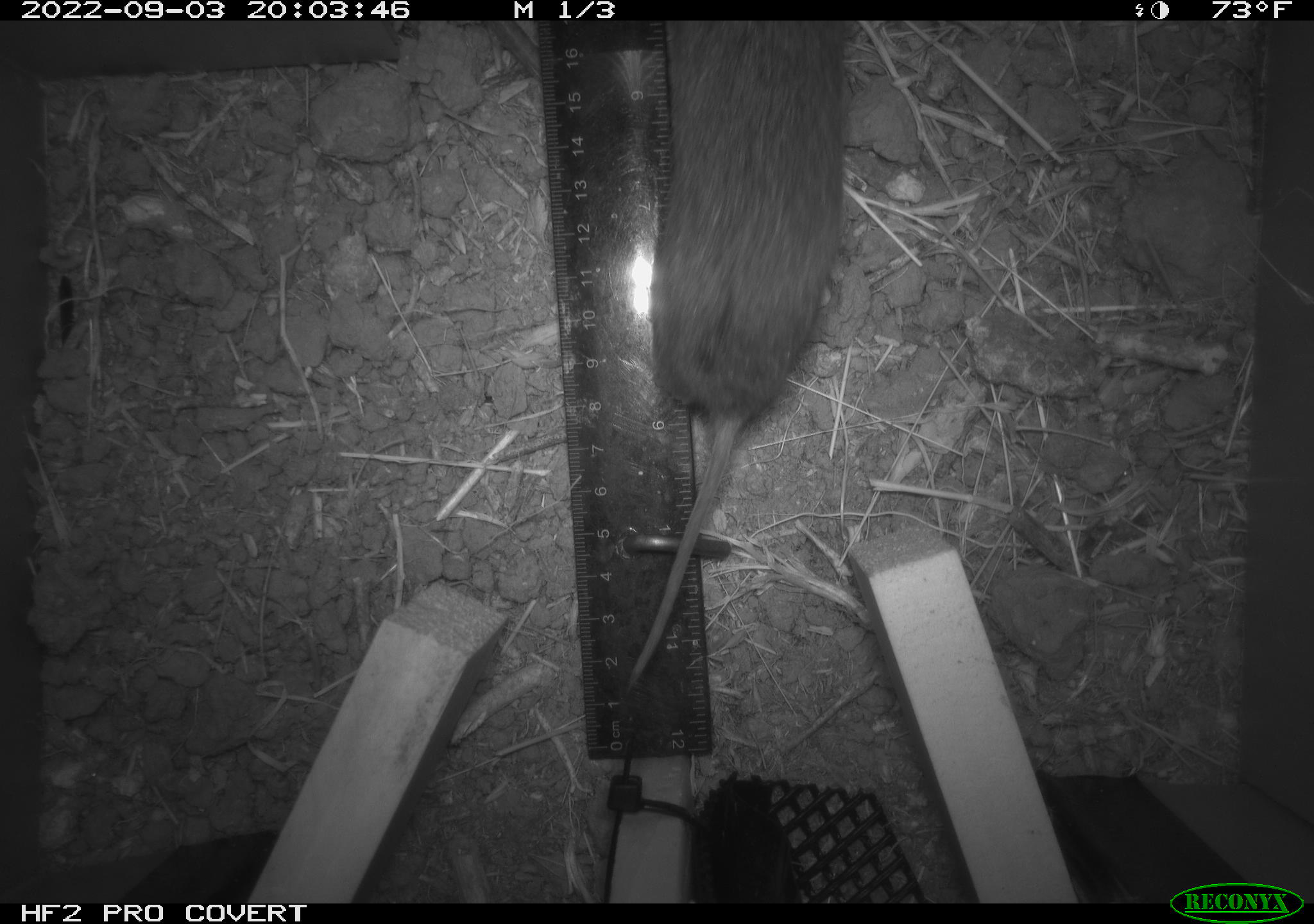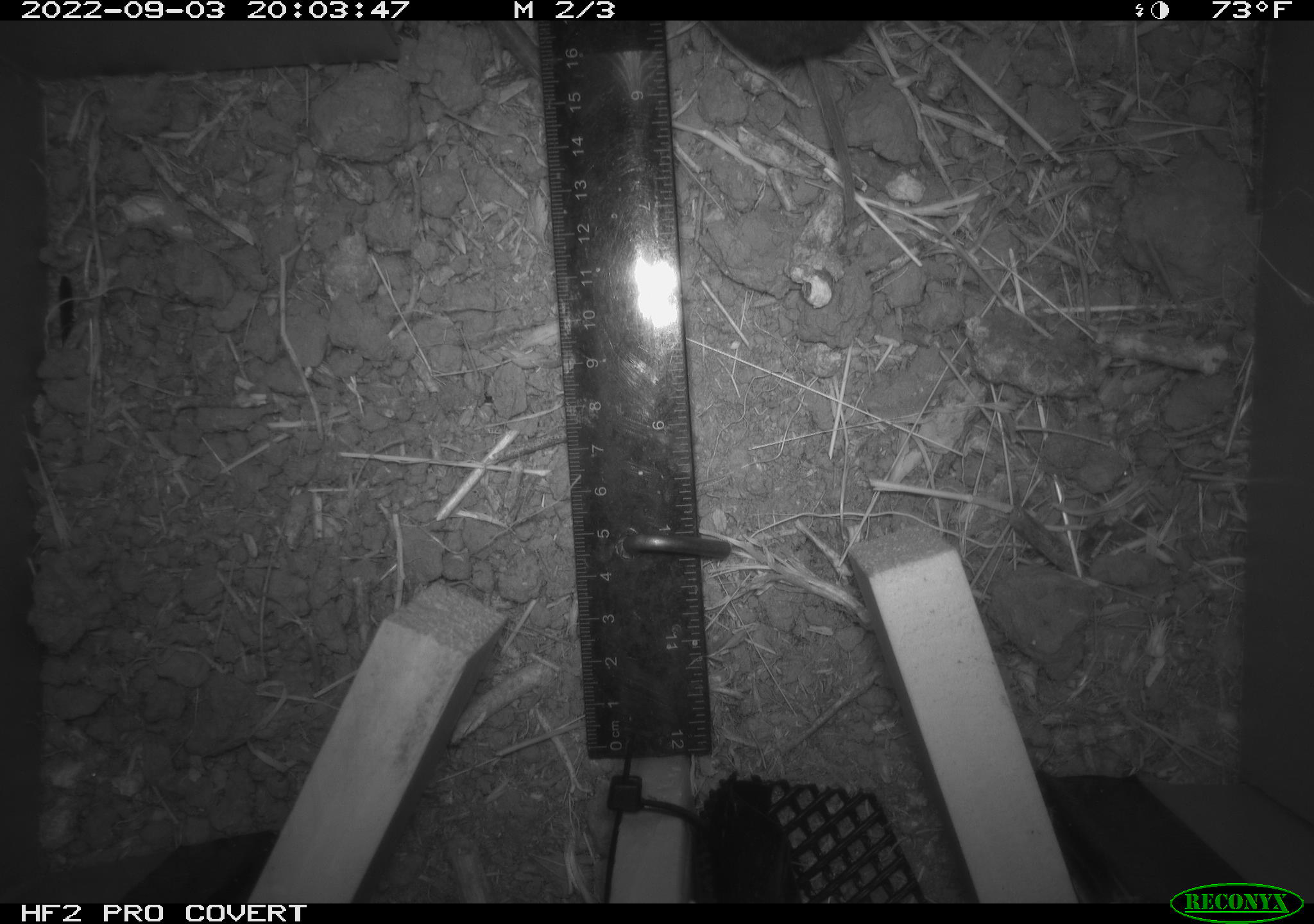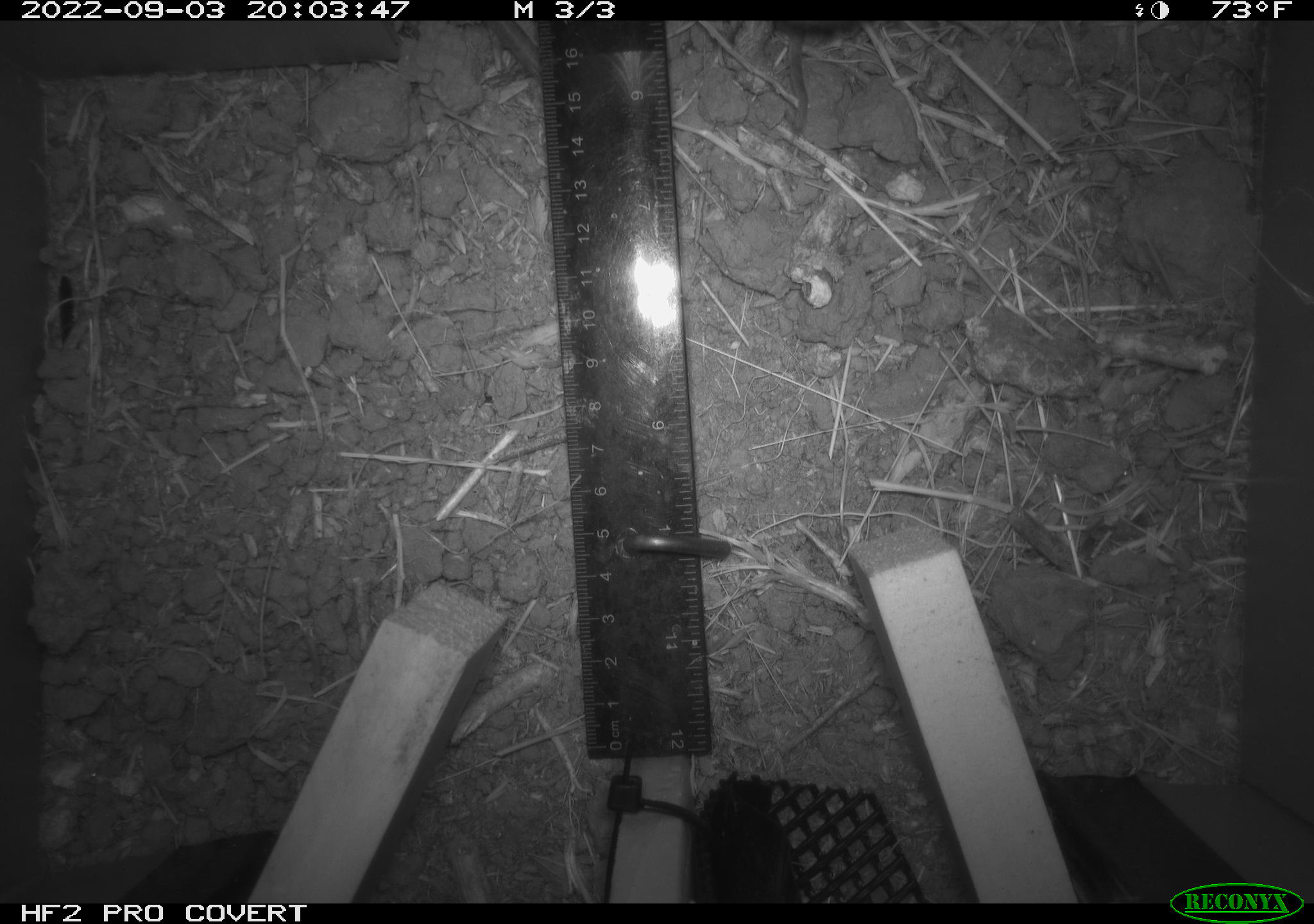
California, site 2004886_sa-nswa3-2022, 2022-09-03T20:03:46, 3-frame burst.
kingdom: Animalia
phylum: Chordata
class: Mammalia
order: Rodentia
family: Cricetidae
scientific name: Cricetidae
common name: hamsters, voles, lemmings, and allies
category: cricetidae family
Cricetidae family (hamsters, voles, lemmings, and allies) (Cricetidae).